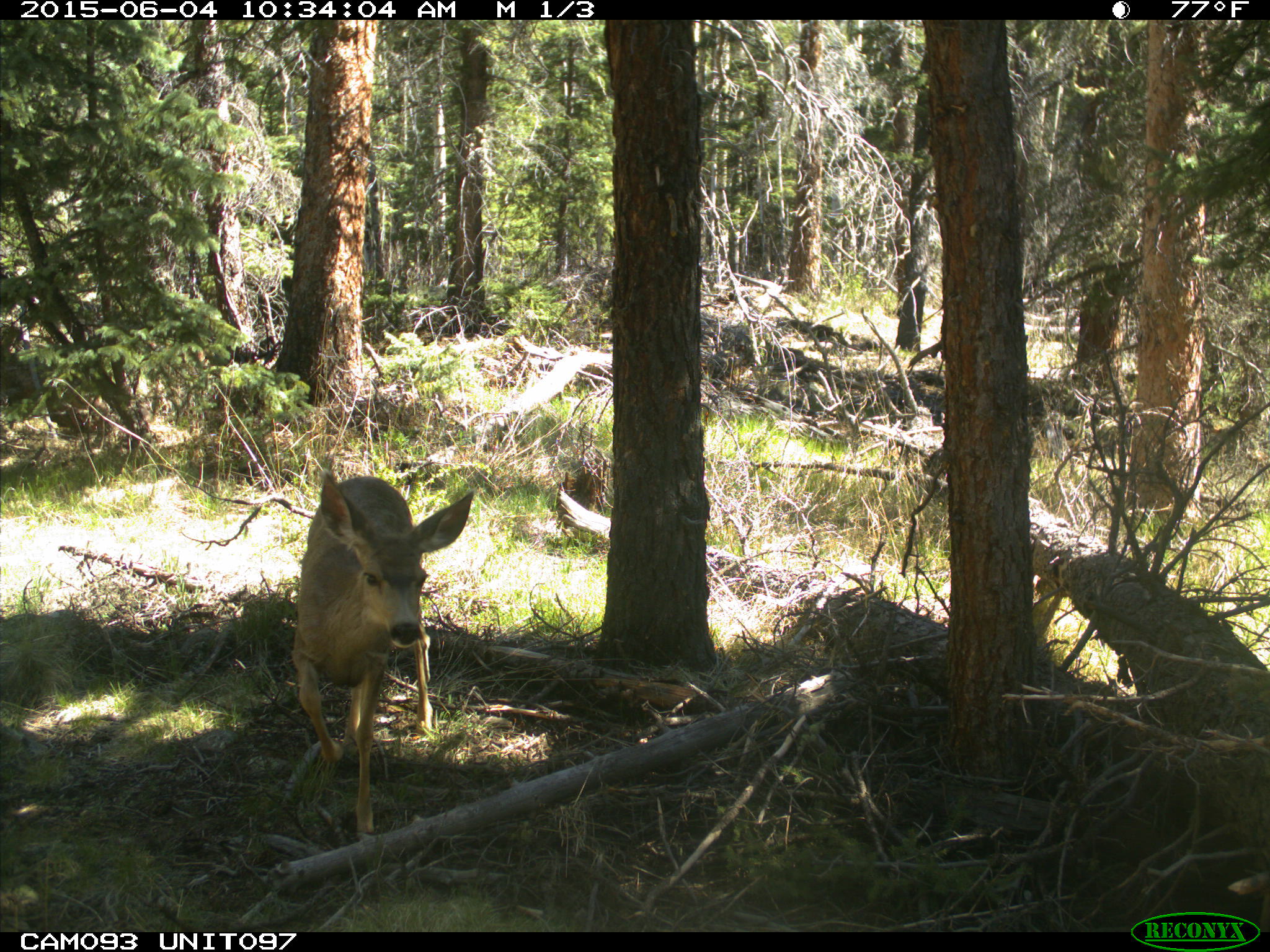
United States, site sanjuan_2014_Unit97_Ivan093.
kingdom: Animalia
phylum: Chordata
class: Mammalia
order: Artiodactyla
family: Cervidae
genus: Odocoileus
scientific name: Odocoileus hemionus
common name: mule deer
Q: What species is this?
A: Odocoileus hemionus (mule deer).